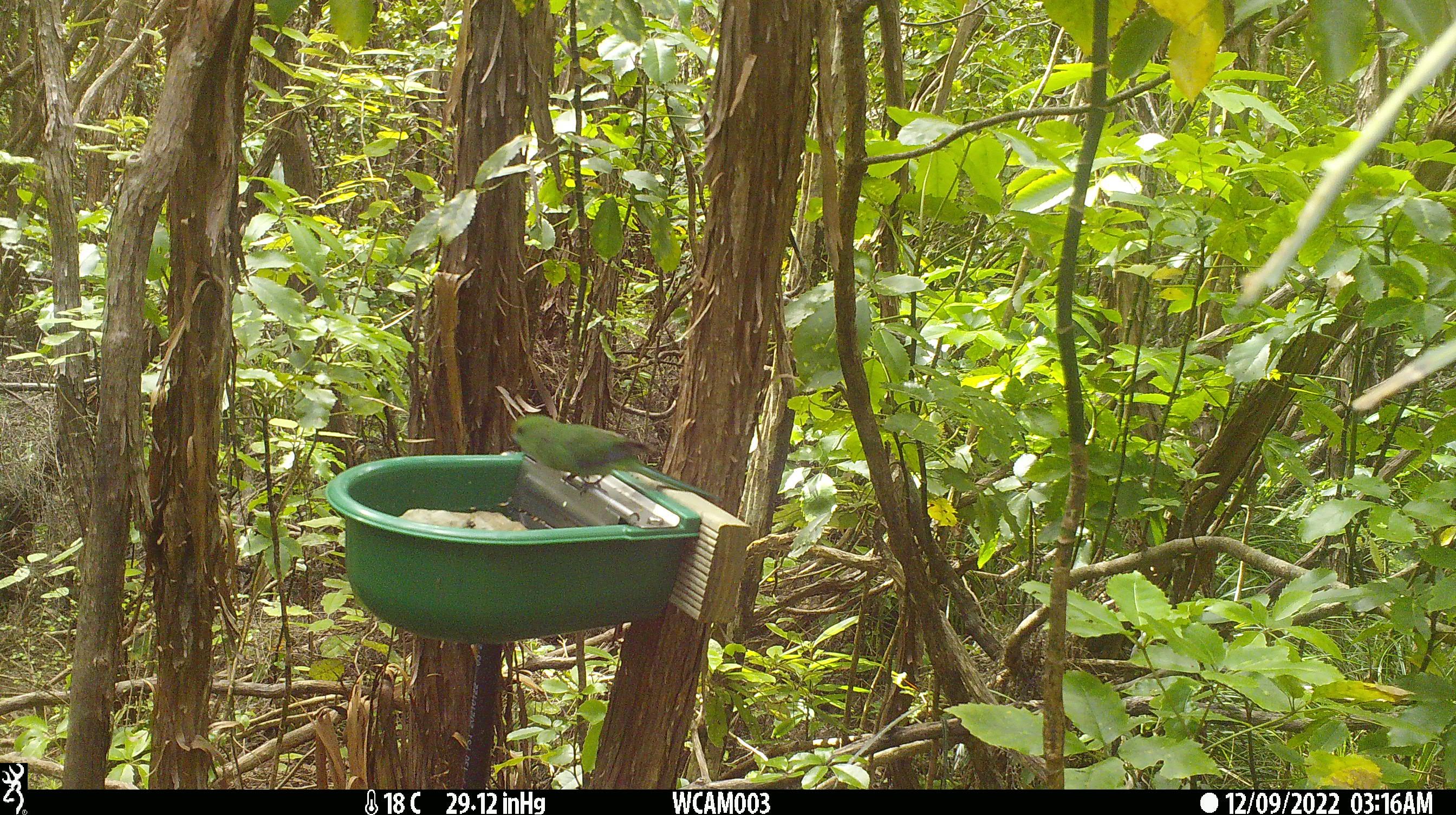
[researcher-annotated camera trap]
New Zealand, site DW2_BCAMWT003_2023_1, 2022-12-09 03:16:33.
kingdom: Animalia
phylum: Chordata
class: Aves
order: Psittaciformes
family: Psittaculidae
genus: Cyanoramphus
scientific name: Cyanoramphus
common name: parakeet